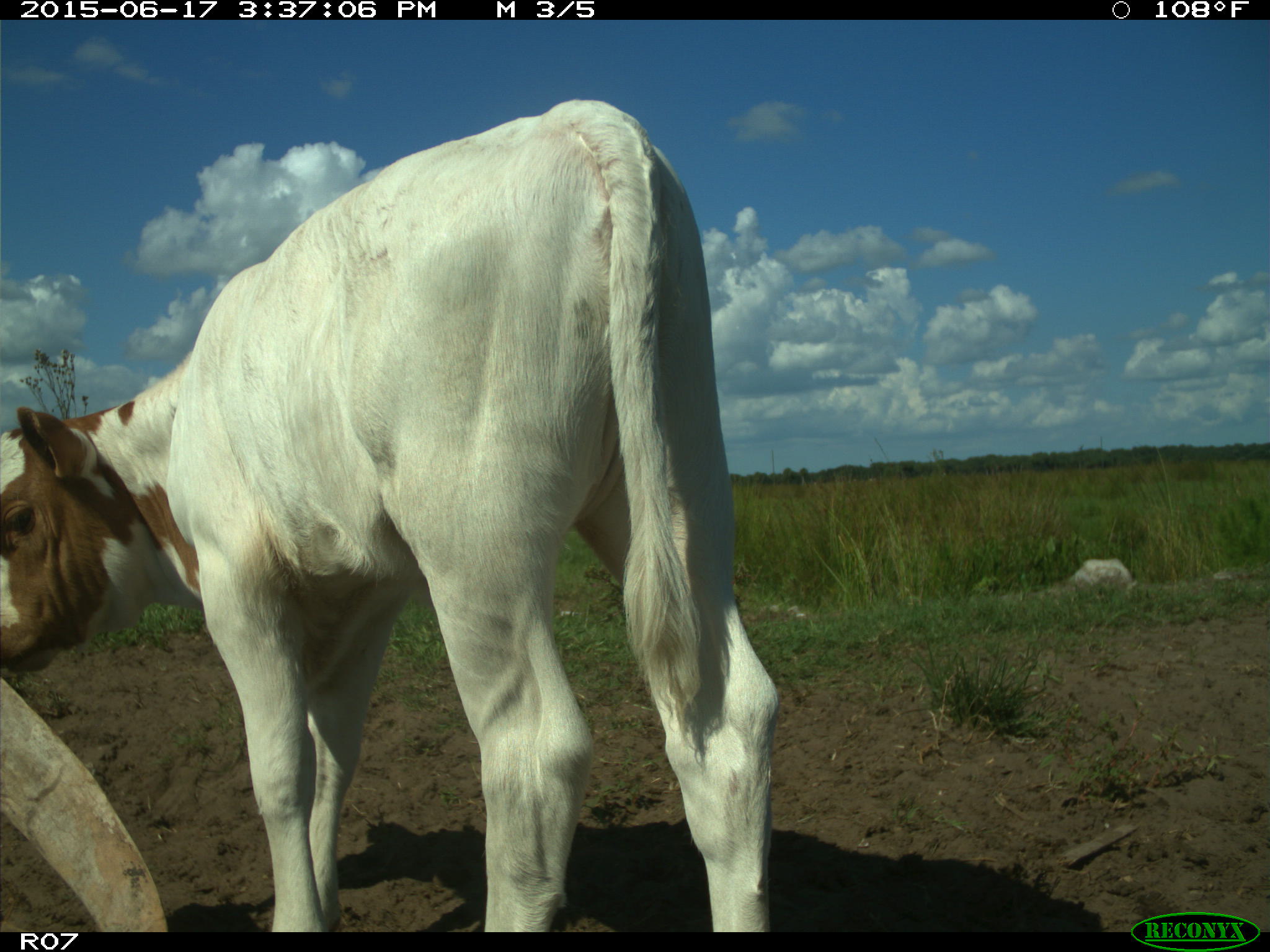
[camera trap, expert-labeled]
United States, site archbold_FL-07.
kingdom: Animalia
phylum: Chordata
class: Mammalia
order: Artiodactyla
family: Bovidae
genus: Bos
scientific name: Bos taurus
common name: domestic cow